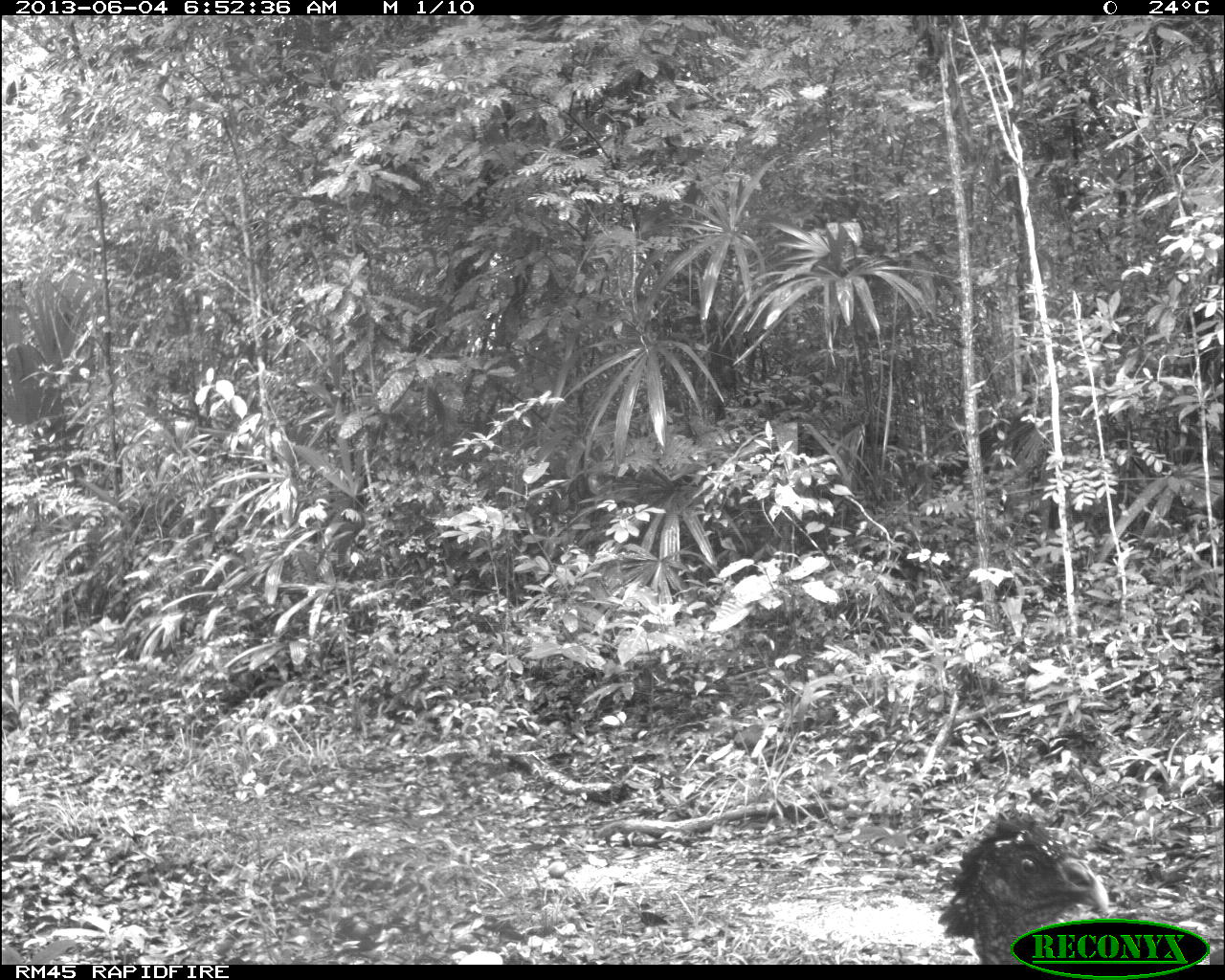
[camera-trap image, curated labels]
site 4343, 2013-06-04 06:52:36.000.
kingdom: Animalia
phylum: Chordata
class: Aves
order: Galliformes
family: Cracidae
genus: Crax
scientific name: Crax rubra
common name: great curassow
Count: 1.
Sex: female.